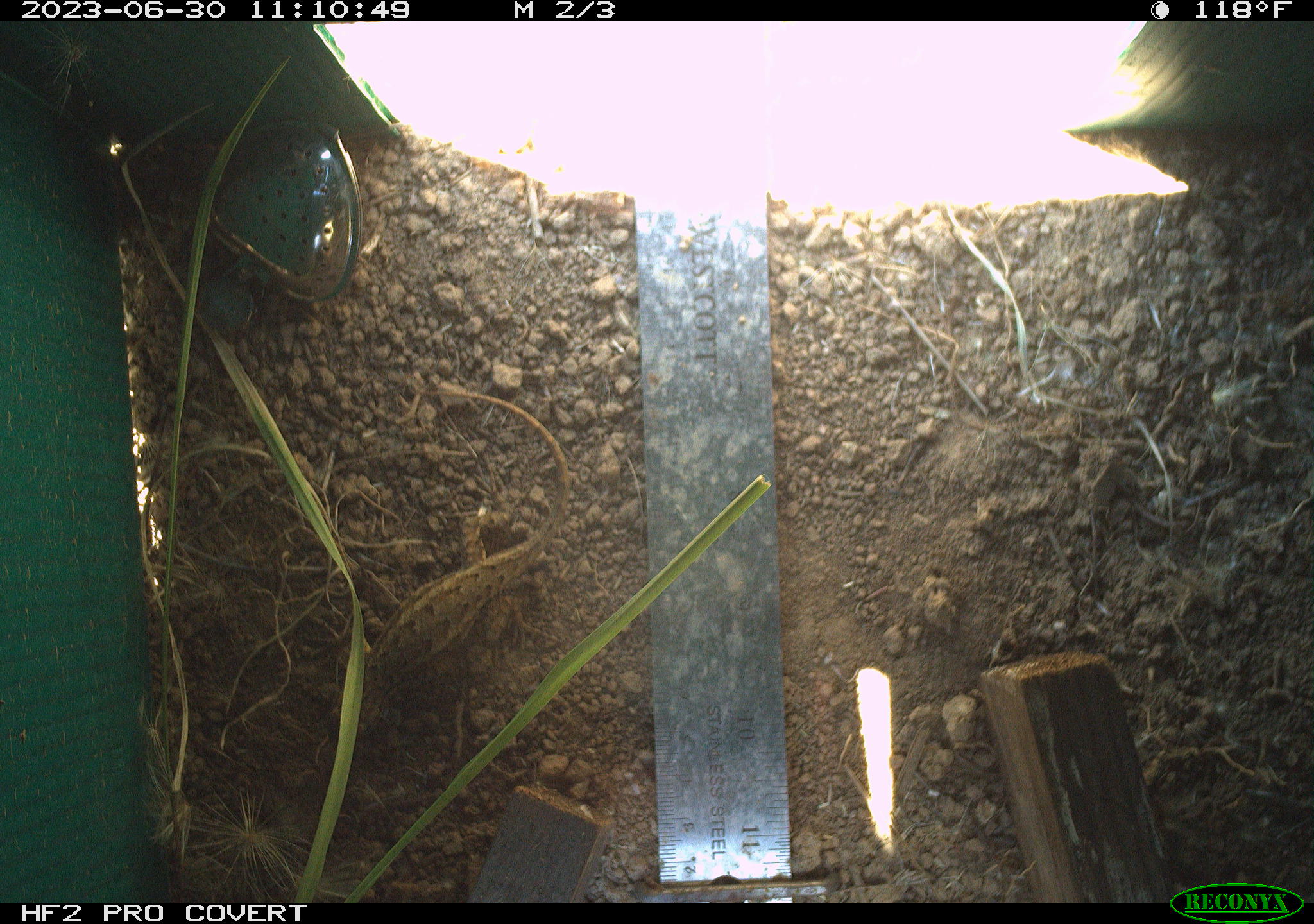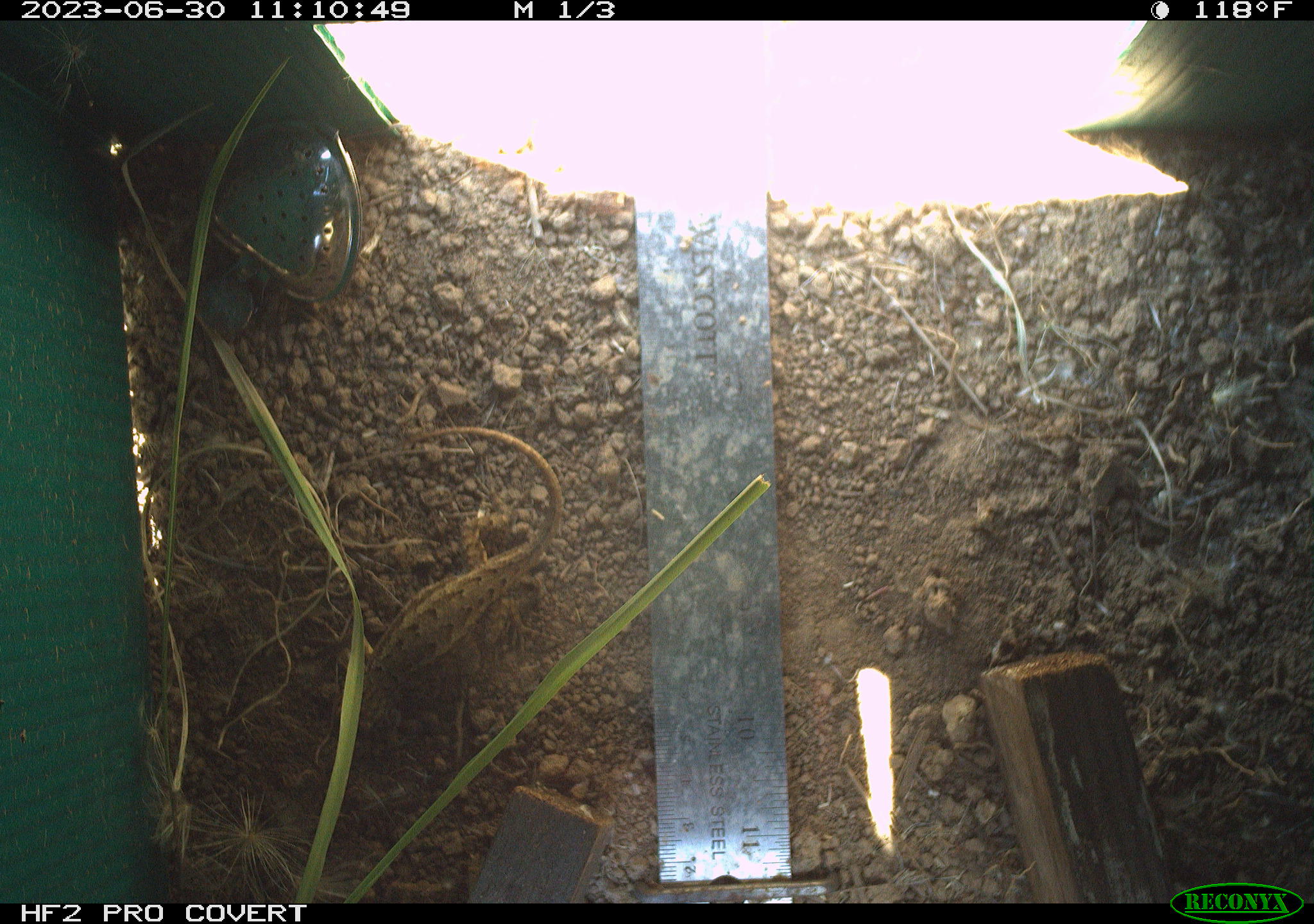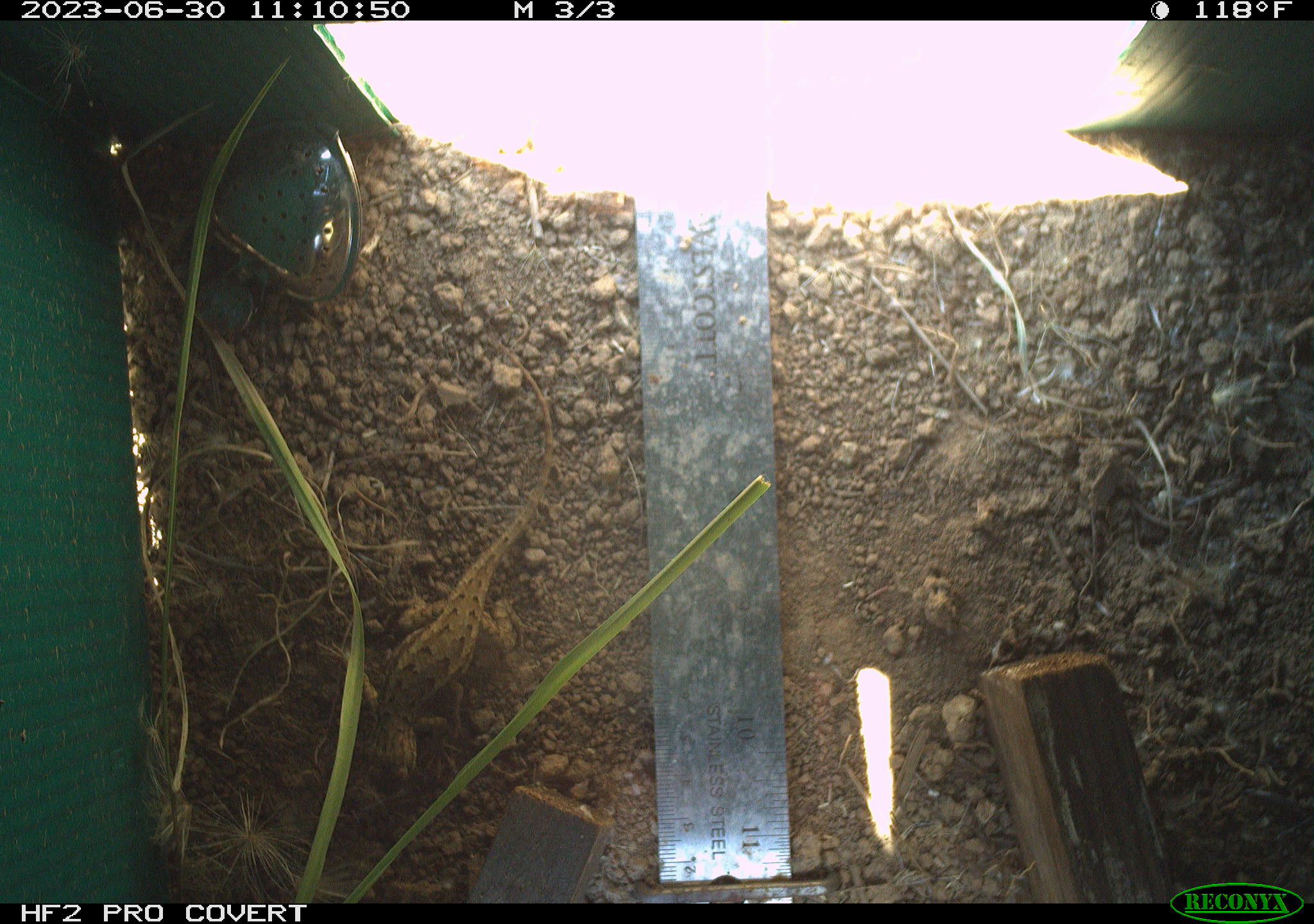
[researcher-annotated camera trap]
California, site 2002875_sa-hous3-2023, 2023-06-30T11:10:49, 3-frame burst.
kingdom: Animalia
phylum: Chordata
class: Reptilia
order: Squamata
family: Phrynosomatidae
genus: Sceloporus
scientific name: Sceloporus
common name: spiny lizards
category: sceloporus species